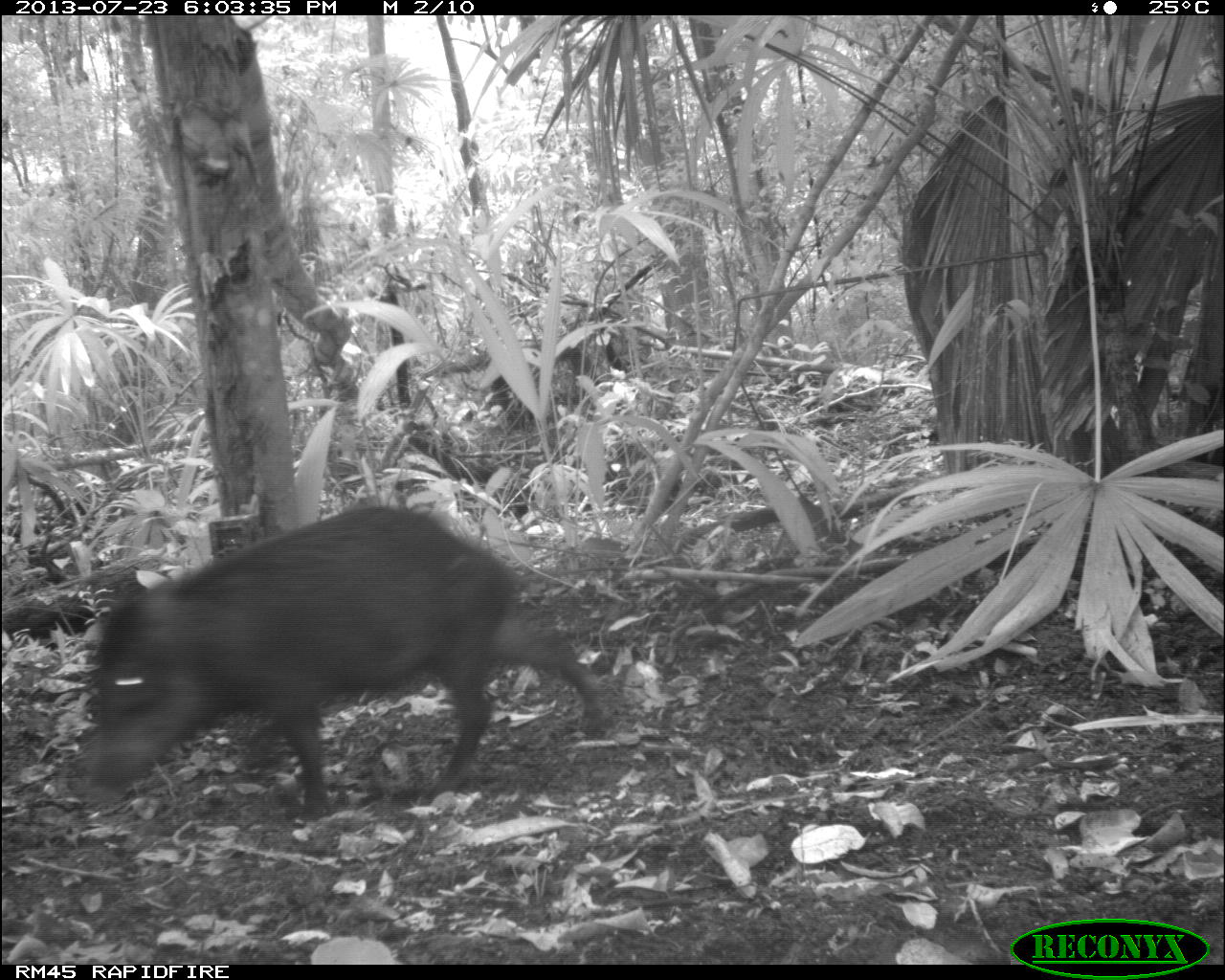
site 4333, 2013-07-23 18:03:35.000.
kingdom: Animalia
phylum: Chordata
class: Mammalia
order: Artiodactyla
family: Tayassuidae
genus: Tayassu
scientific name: Tayassu pecari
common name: white-lipped peccary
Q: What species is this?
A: Tayassu pecari (white-lipped peccary).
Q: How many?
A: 1.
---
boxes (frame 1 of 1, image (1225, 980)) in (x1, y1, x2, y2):
tayassu pecari: (79, 501, 607, 820)